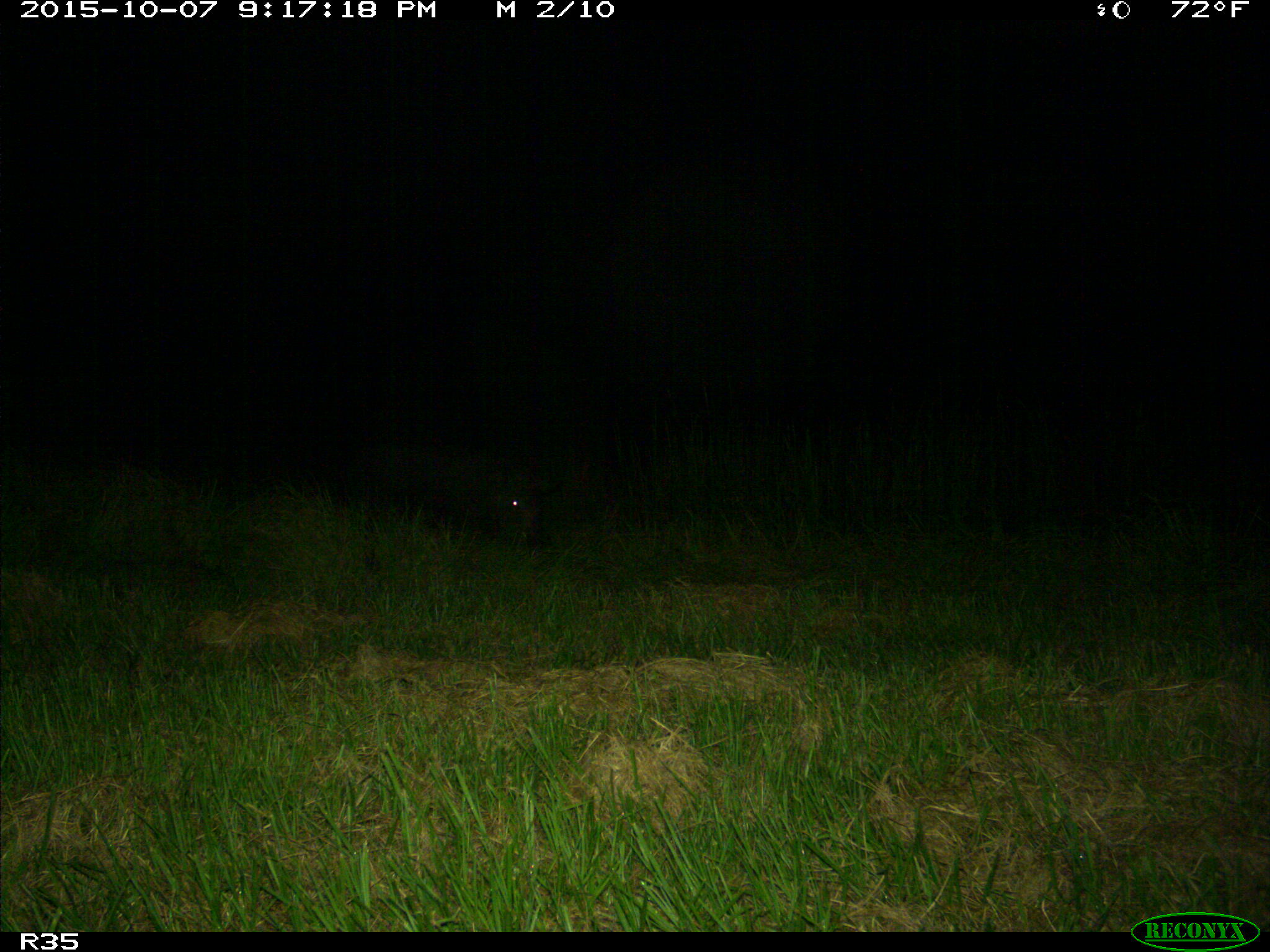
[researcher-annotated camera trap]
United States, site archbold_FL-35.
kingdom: Animalia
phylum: Chordata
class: Mammalia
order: Artiodactyla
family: Suidae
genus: Sus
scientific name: Sus scrofa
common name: wild boar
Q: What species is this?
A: Sus scrofa (wild boar).